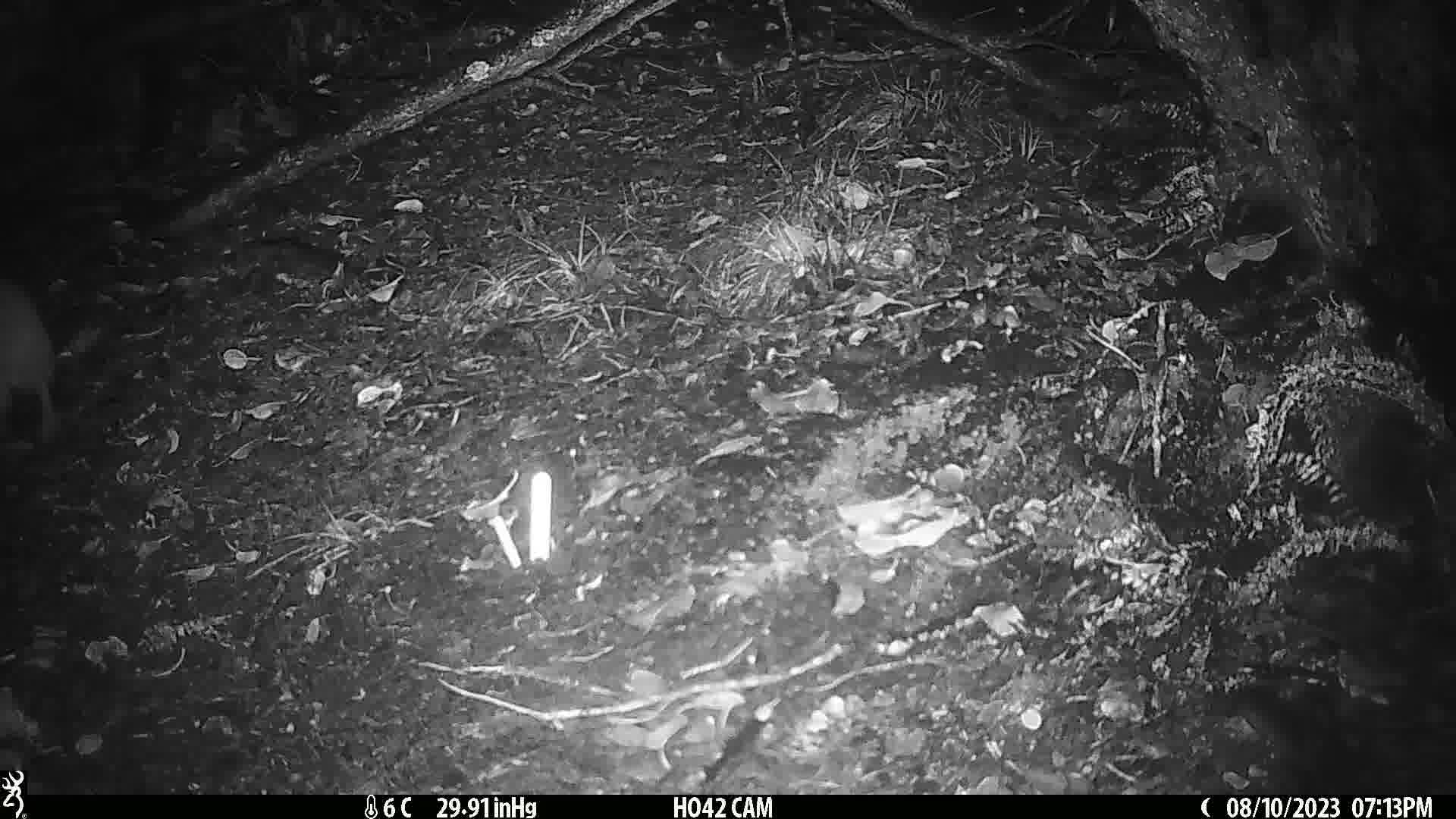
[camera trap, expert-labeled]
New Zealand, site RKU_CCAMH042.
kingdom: Animalia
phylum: Chordata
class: Aves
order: Apterygiformes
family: Apterygidae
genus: Apteryx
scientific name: Apteryx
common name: kiwi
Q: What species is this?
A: Kiwi (Apteryx).